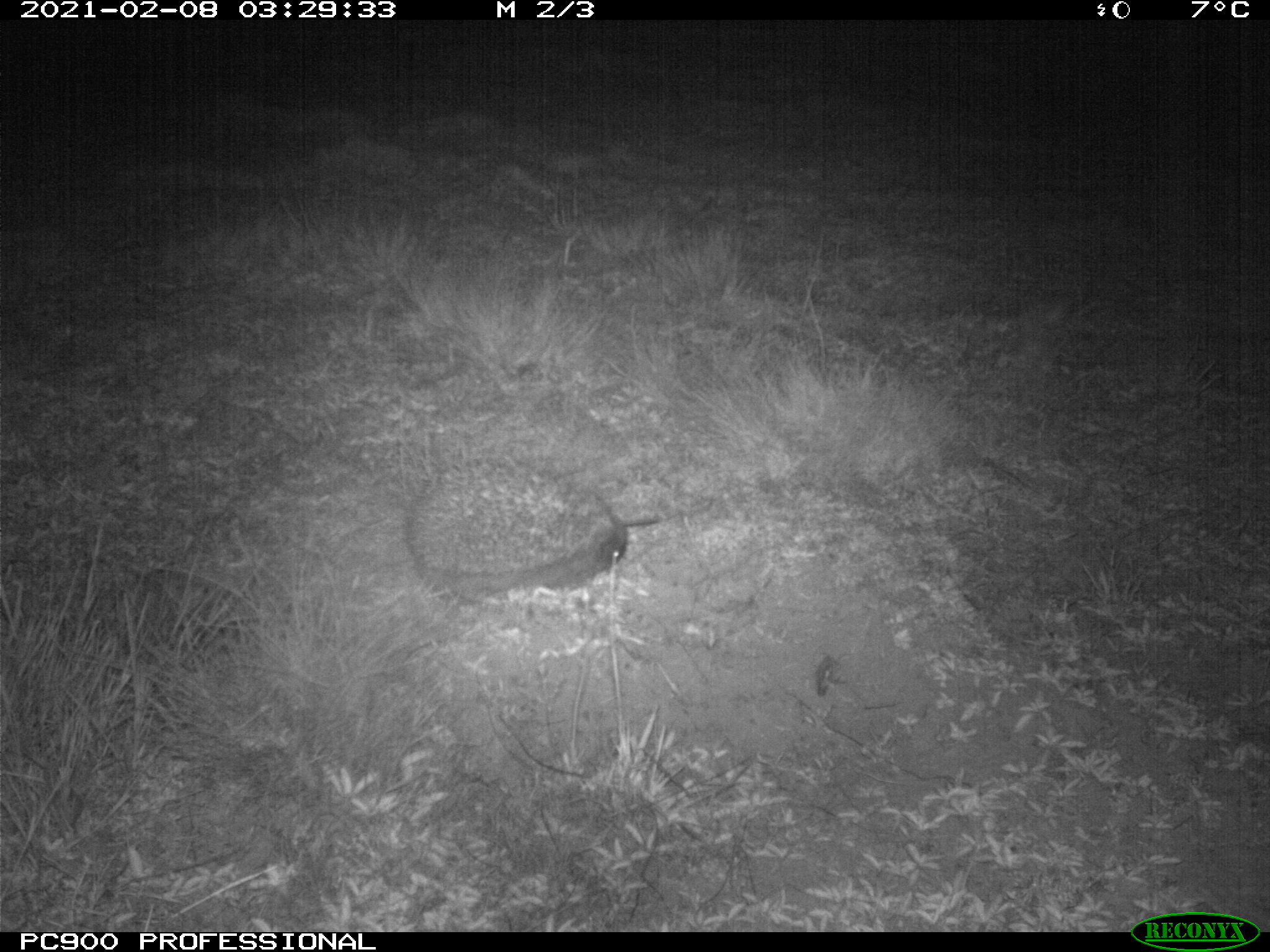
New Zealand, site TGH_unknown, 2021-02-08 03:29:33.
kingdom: Animalia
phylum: Chordata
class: Mammalia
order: Eulipotyphla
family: Erinaceidae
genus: Erinaceus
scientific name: Erinaceus europaeus europaeus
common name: european hedgehog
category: hedgehog